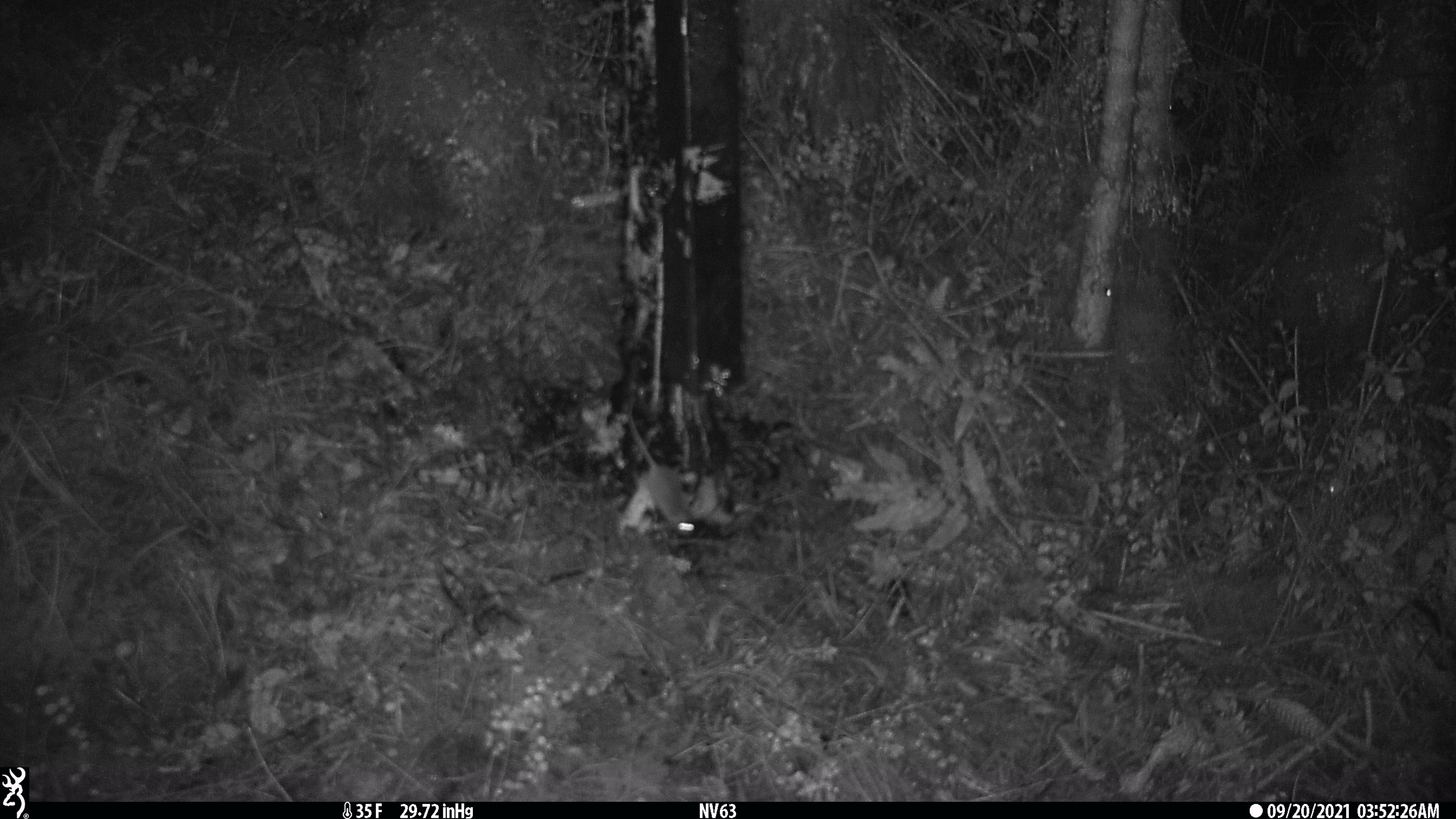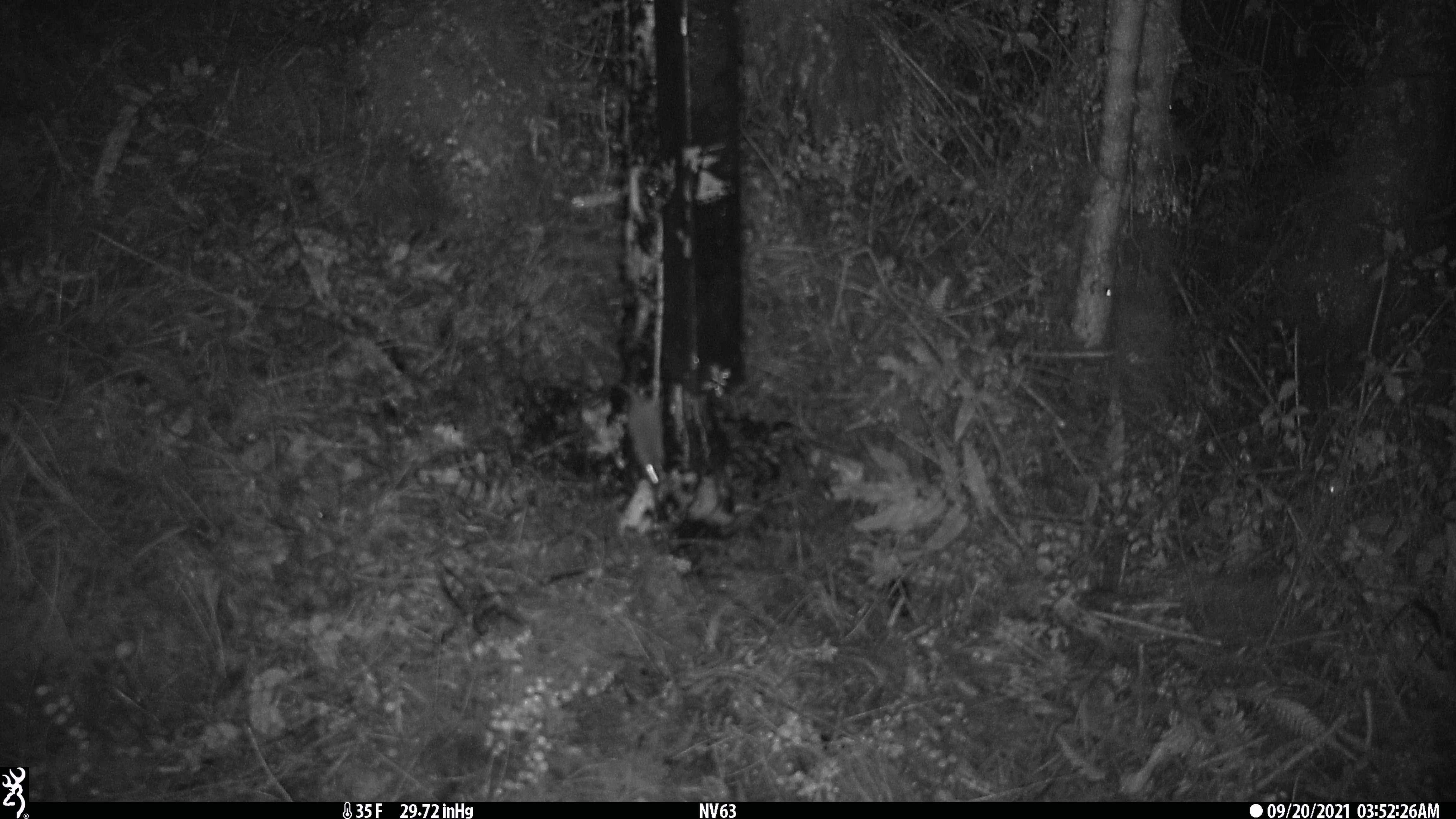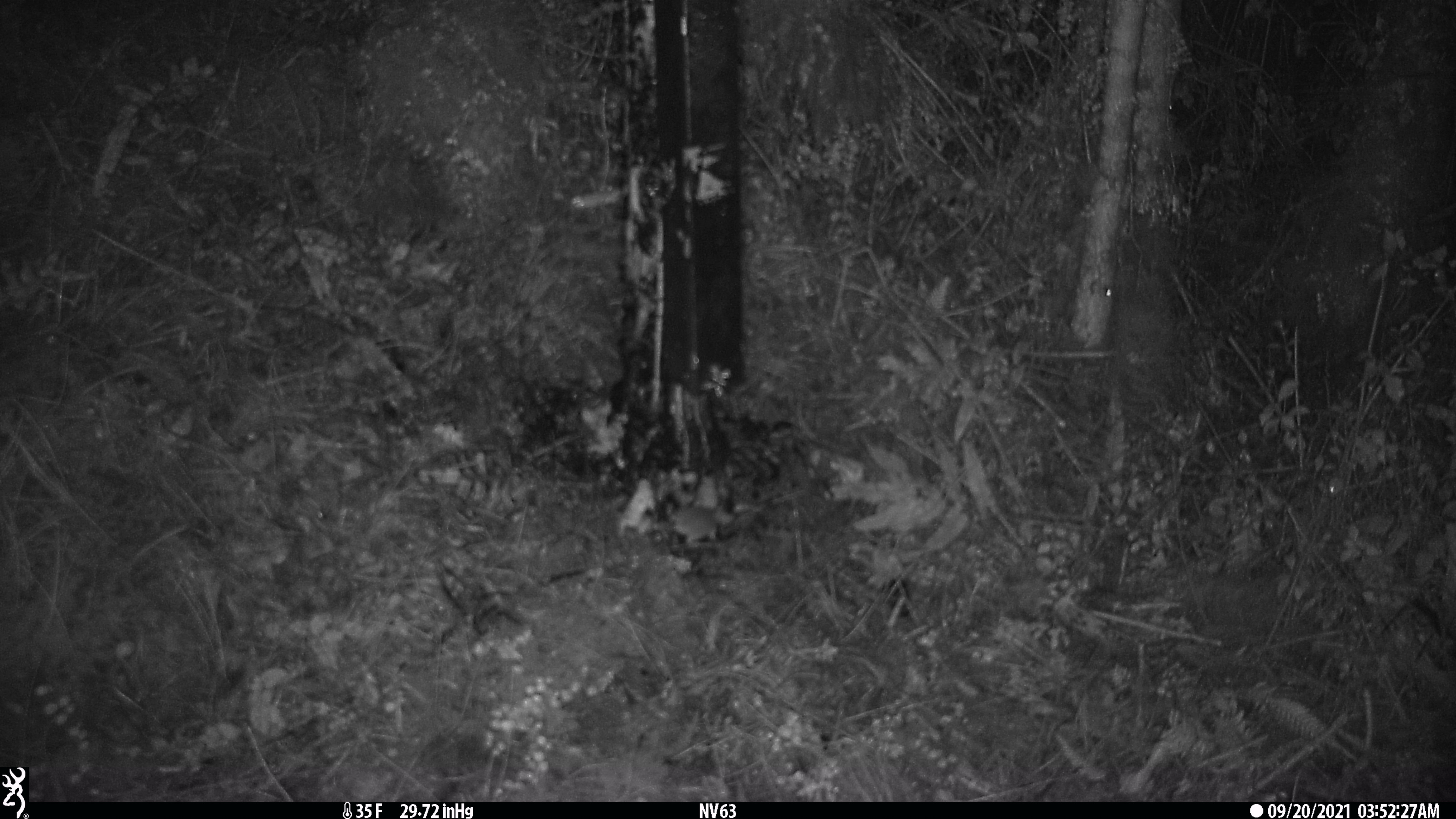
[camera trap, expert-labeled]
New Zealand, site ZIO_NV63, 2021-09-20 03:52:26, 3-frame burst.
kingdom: Animalia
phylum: Chordata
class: Mammalia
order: Rodentia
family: Muridae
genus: Mus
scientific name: Mus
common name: mouse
Mouse (Mus).